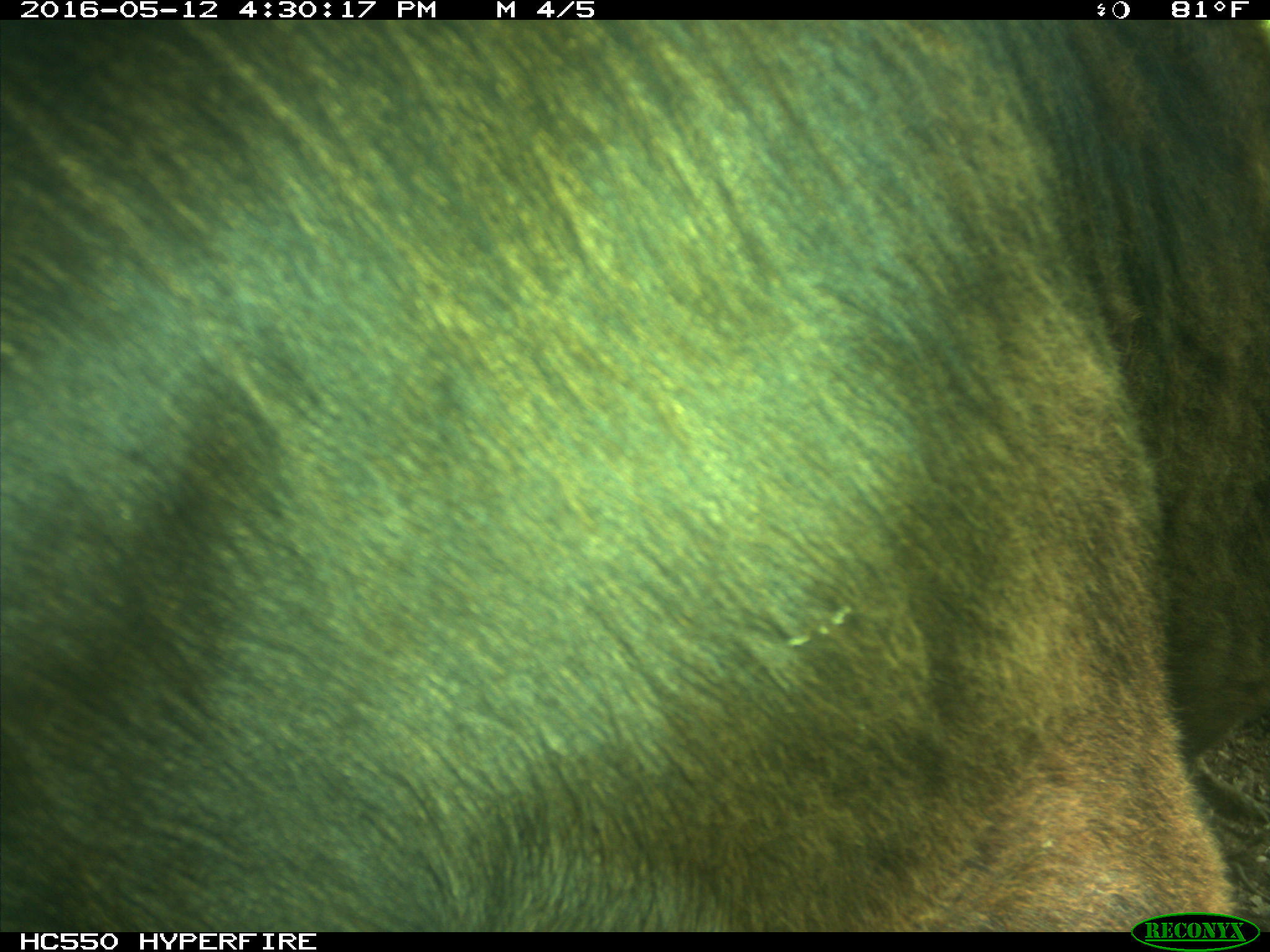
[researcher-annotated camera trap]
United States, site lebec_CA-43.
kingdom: Animalia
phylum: Chordata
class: Mammalia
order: Artiodactyla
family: Bovidae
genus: Bos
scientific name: Bos taurus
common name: domestic cow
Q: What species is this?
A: Bos taurus (domestic cow).